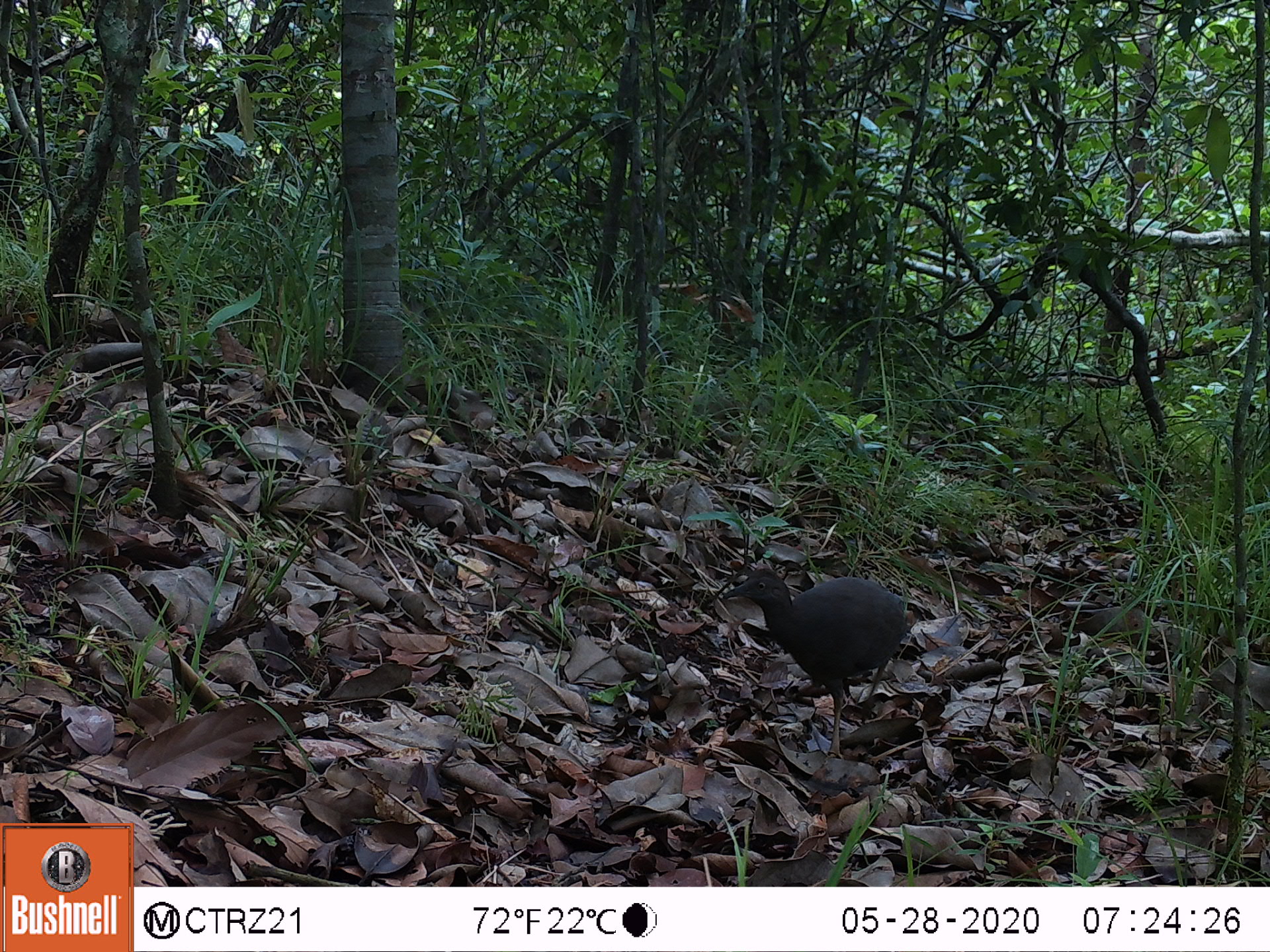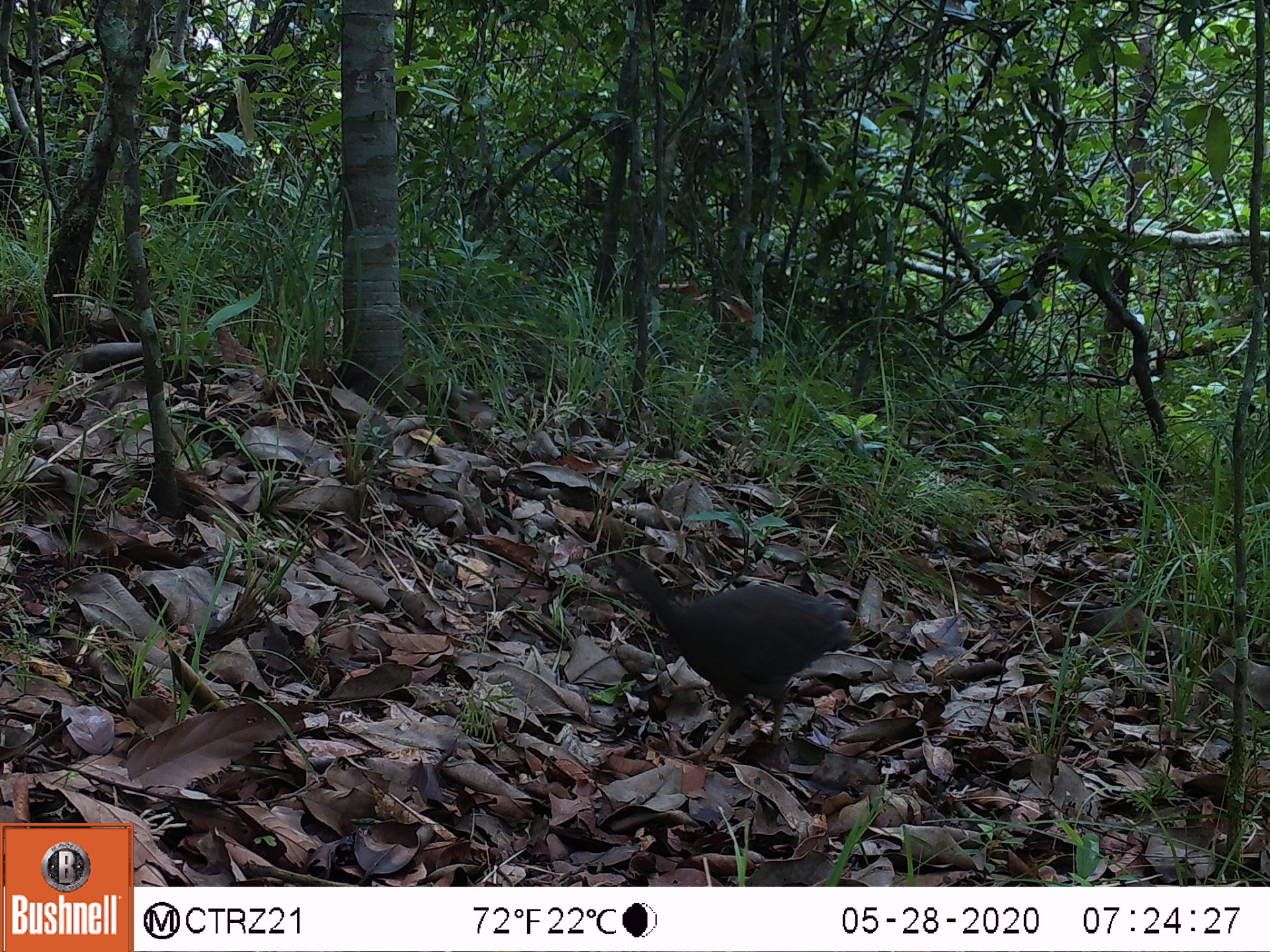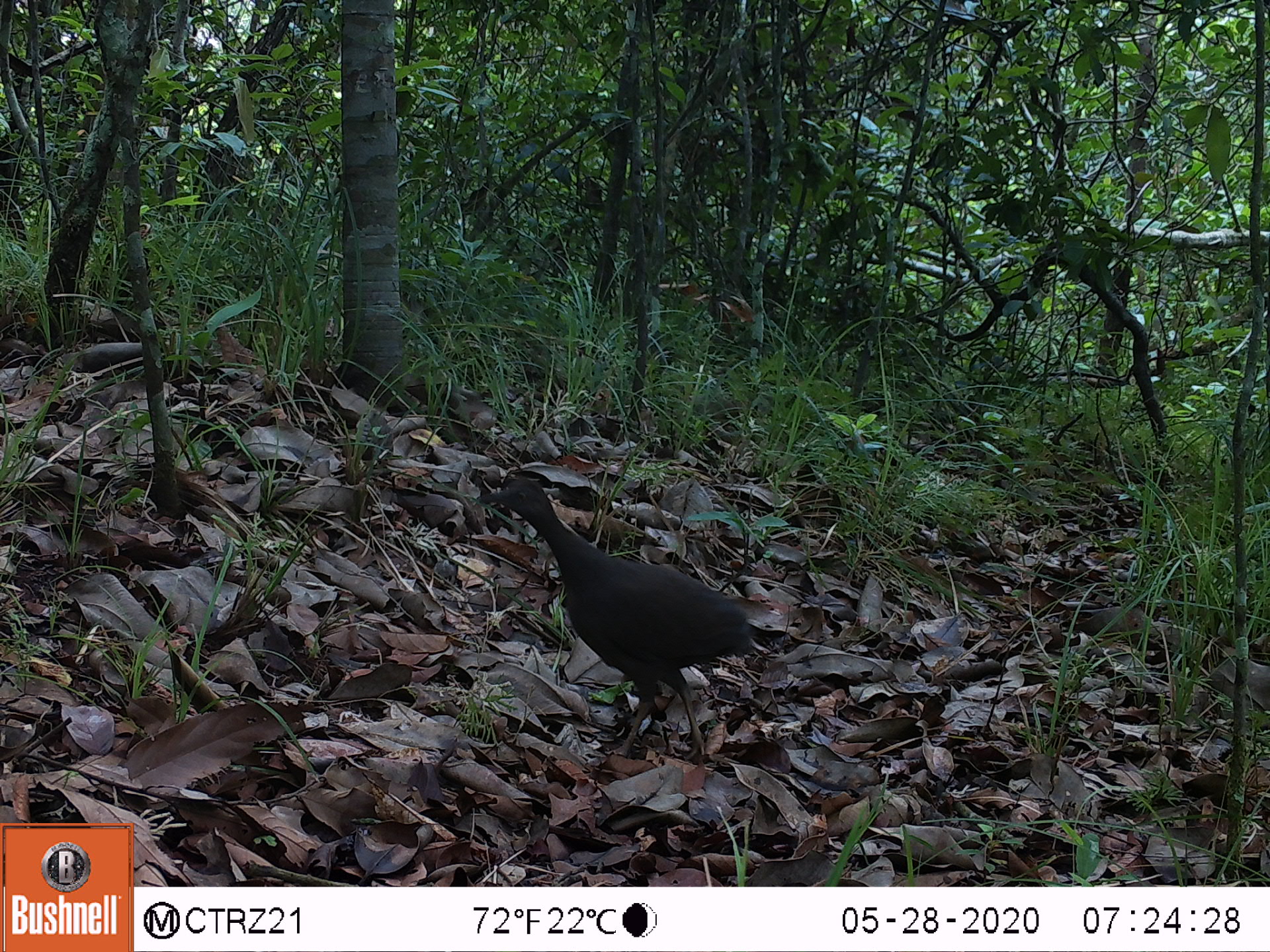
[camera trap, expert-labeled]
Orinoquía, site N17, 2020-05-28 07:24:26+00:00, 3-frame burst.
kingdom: Animalia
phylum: Chordata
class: Aves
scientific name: Aves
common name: bird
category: unknown bird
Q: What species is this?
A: Unknown bird (bird) (Aves).